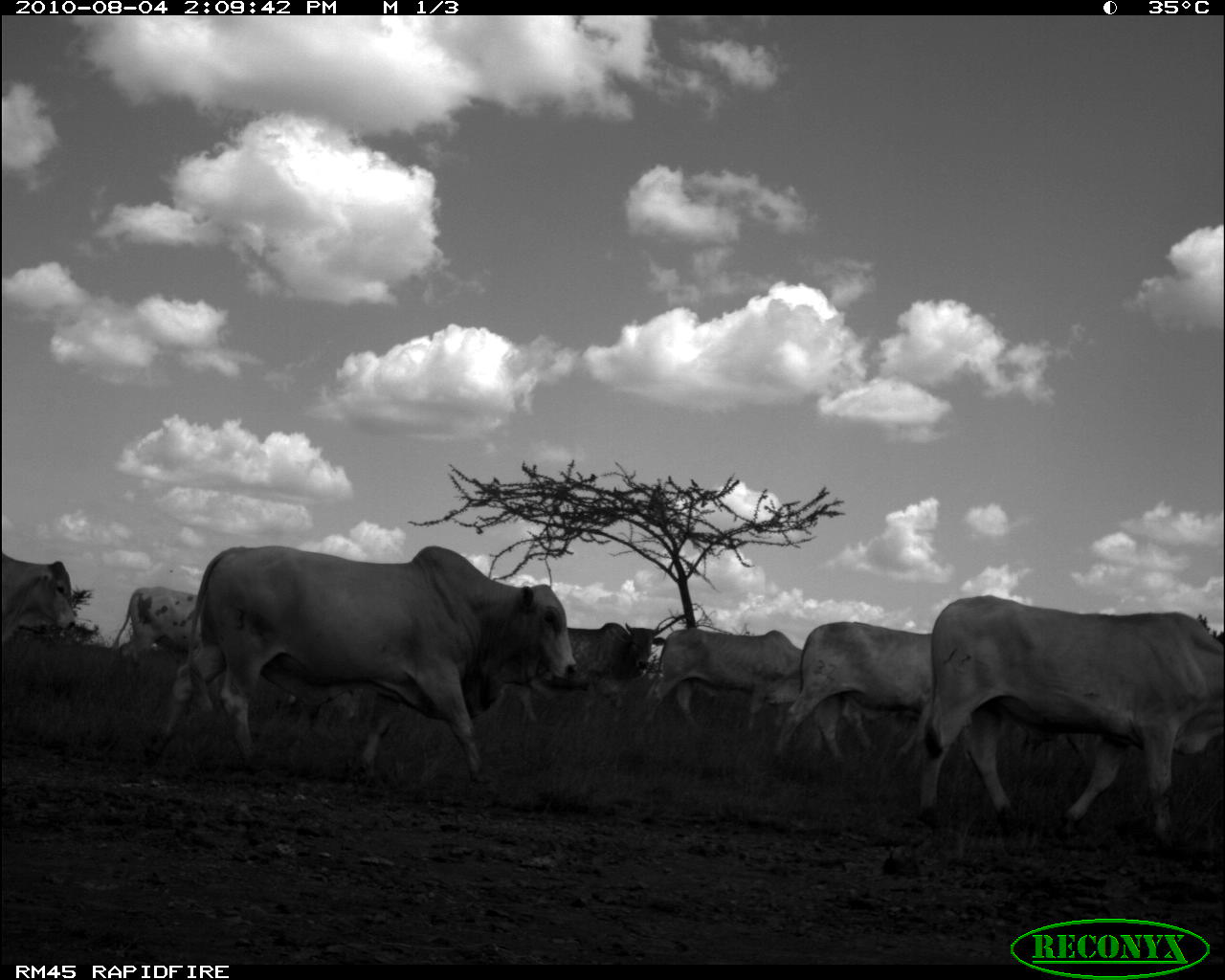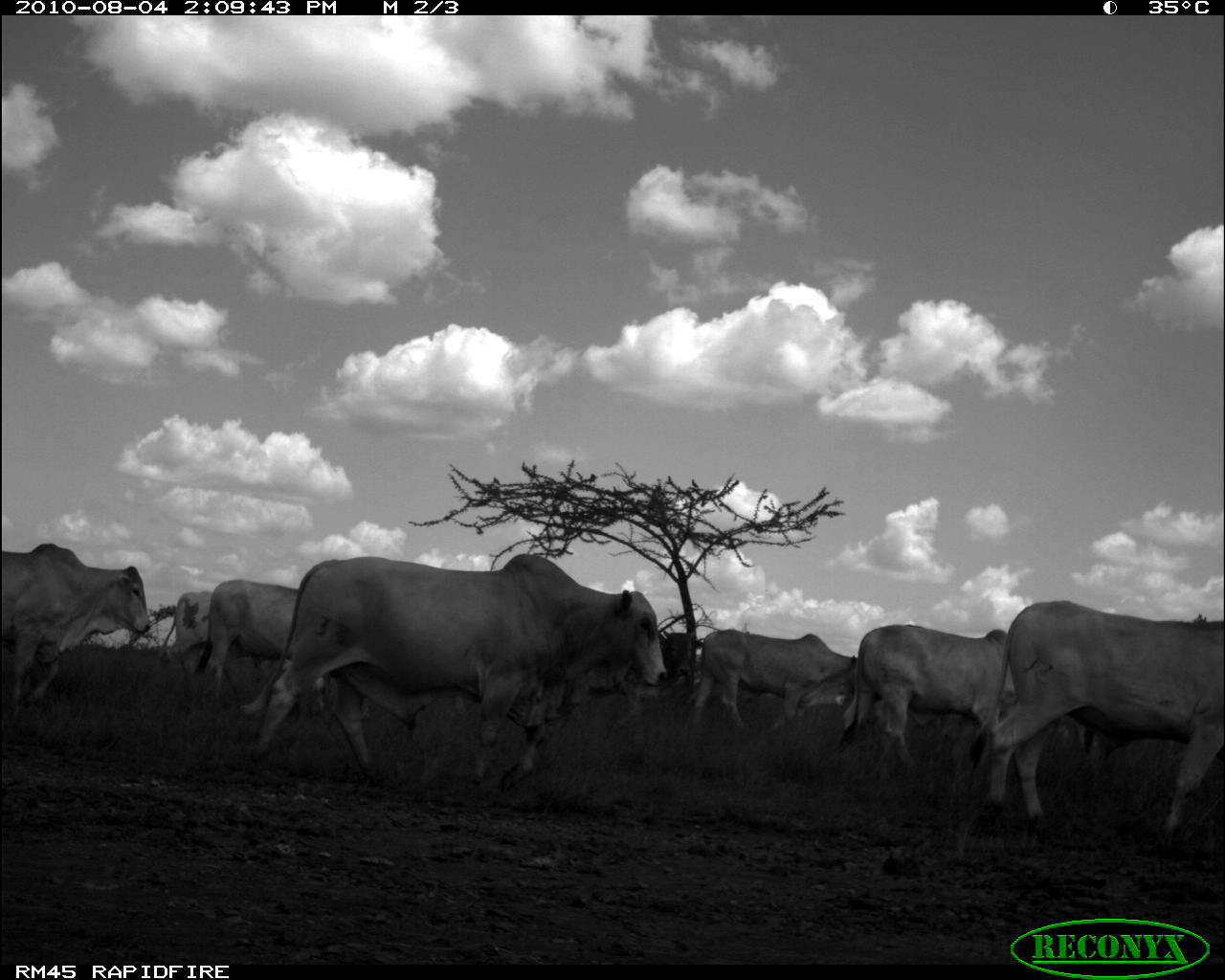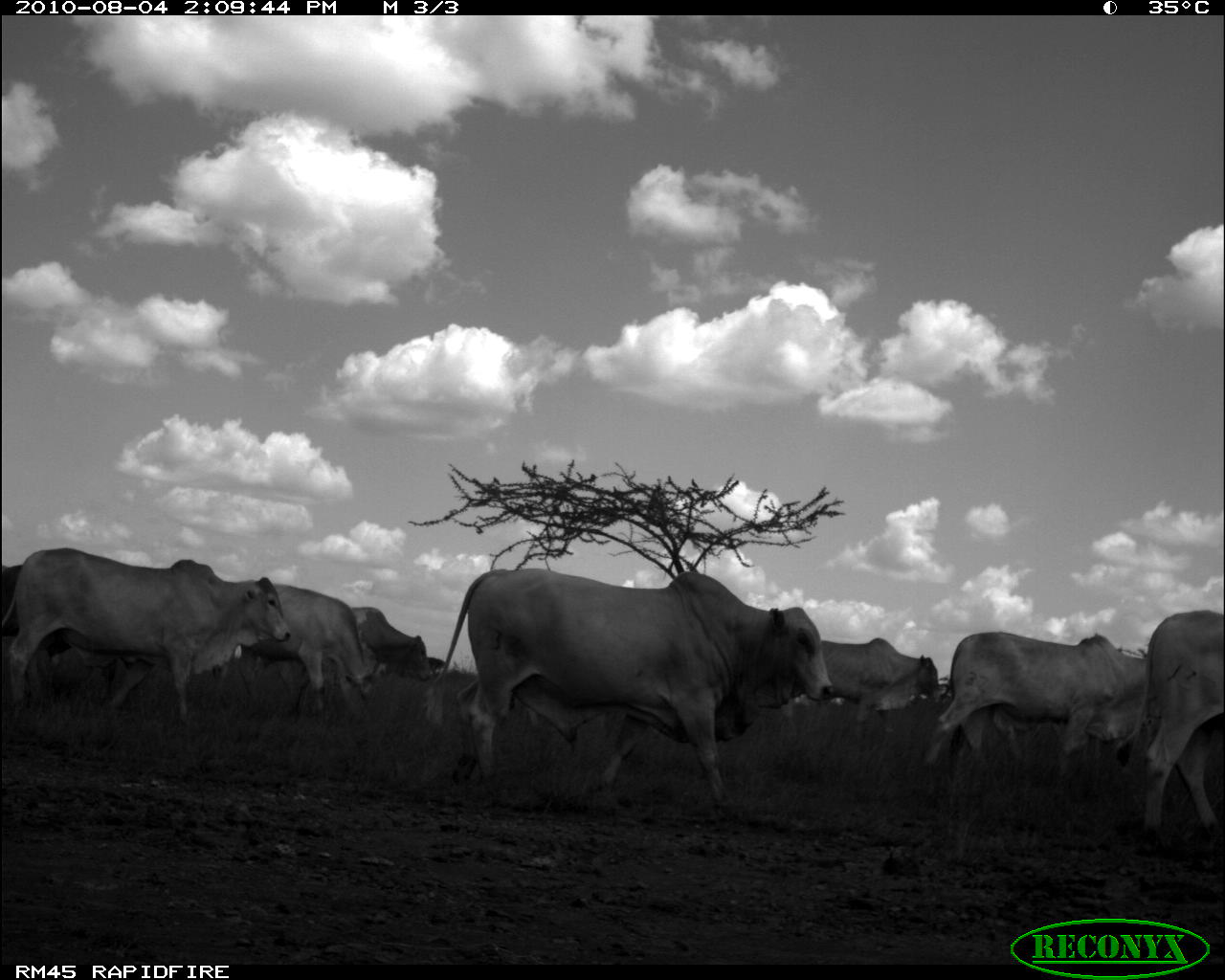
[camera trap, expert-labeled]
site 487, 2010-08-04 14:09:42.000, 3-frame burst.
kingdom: Animalia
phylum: Chordata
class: Mammalia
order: Artiodactyla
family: Bovidae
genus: Bos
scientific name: Bos taurus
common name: domestic cattle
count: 7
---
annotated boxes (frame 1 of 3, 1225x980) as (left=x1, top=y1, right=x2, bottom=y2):
bos taurus: (left=142, top=544, right=578, bottom=789); (left=916, top=594, right=1223, bottom=852); (left=767, top=619, right=932, bottom=769); (left=642, top=627, right=803, bottom=738); (left=537, top=622, right=666, bottom=725); (left=110, top=585, right=204, bottom=684); (left=2, top=551, right=75, bottom=643); (left=813, top=699, right=915, bottom=757); (left=1004, top=716, right=1099, bottom=772); (left=288, top=685, right=363, bottom=727)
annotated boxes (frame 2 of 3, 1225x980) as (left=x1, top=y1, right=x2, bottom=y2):
bos taurus: (left=238, top=550, right=668, bottom=795); (left=968, top=596, right=1223, bottom=848); (left=2, top=542, right=151, bottom=727); (left=836, top=623, right=1019, bottom=770); (left=690, top=625, right=858, bottom=732); (left=191, top=580, right=324, bottom=713); (left=621, top=625, right=703, bottom=685); (left=159, top=590, right=211, bottom=680)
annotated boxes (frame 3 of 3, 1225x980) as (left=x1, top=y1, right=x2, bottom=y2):
bos taurus: (left=420, top=567, right=835, bottom=821); (left=0, top=547, right=291, bottom=728); (left=925, top=630, right=1161, bottom=789); (left=1113, top=608, right=1222, bottom=850); (left=212, top=583, right=375, bottom=724); (left=778, top=637, right=939, bottom=743); (left=0, top=563, right=73, bottom=697); (left=329, top=606, right=431, bottom=682)